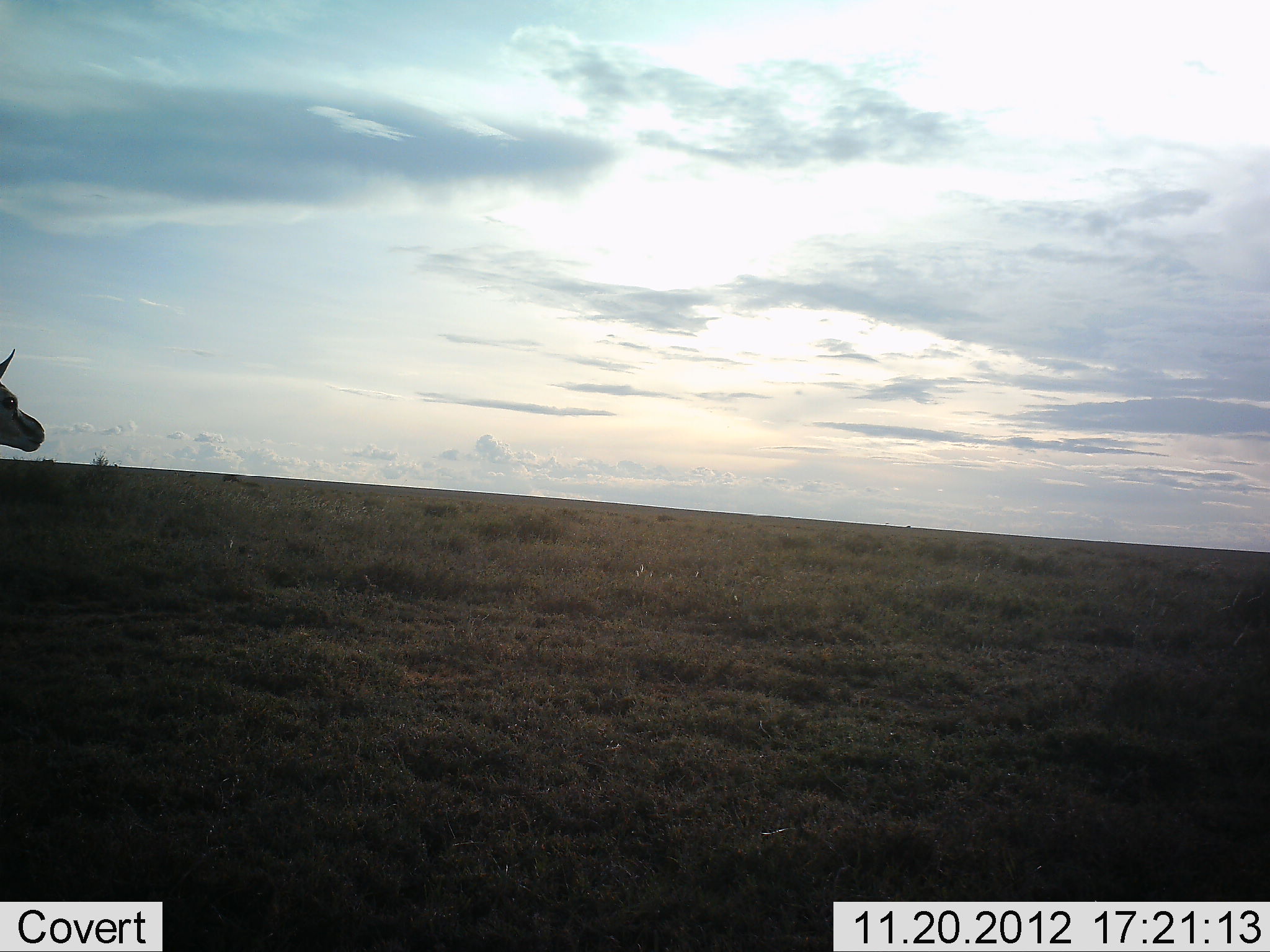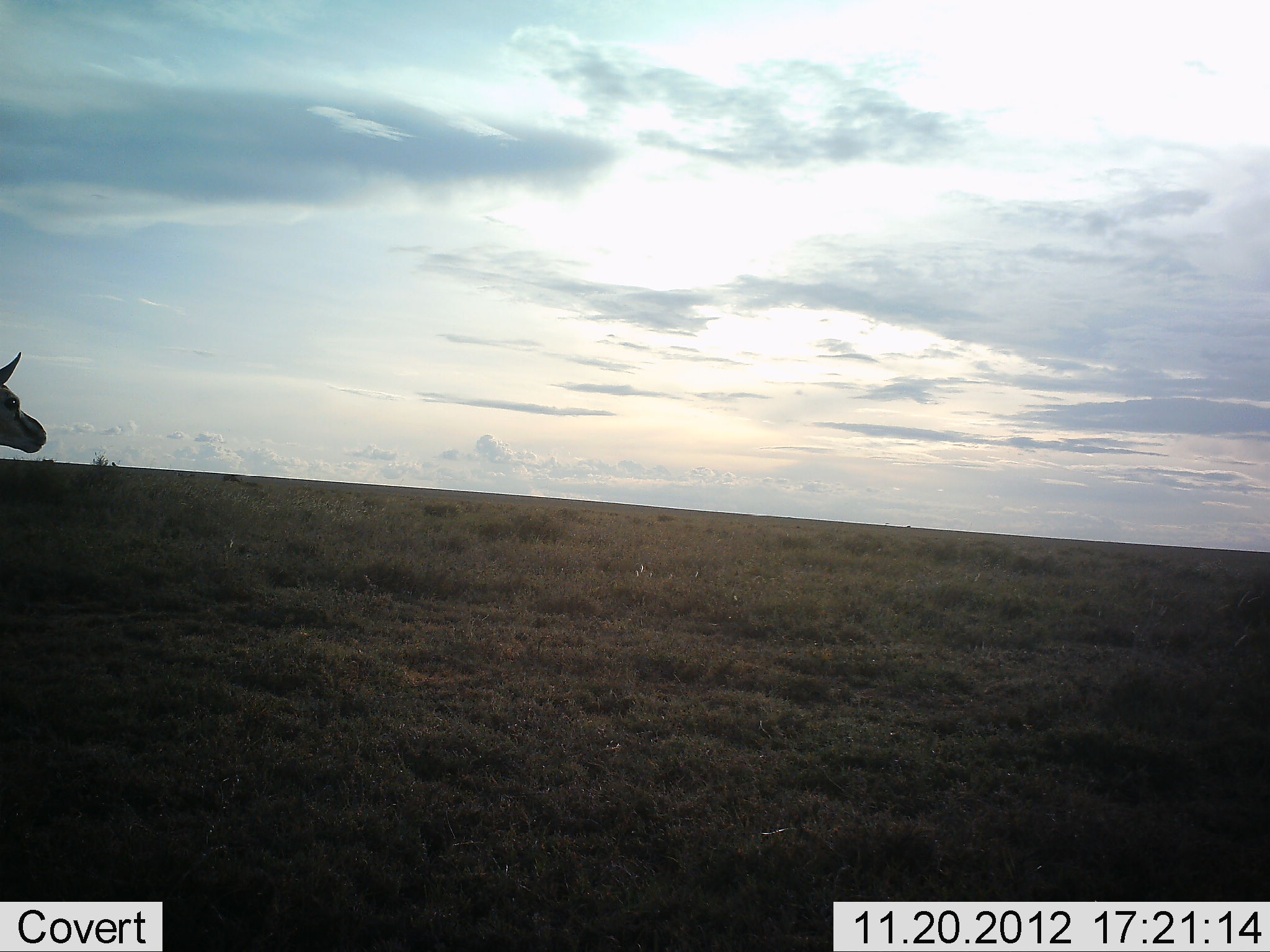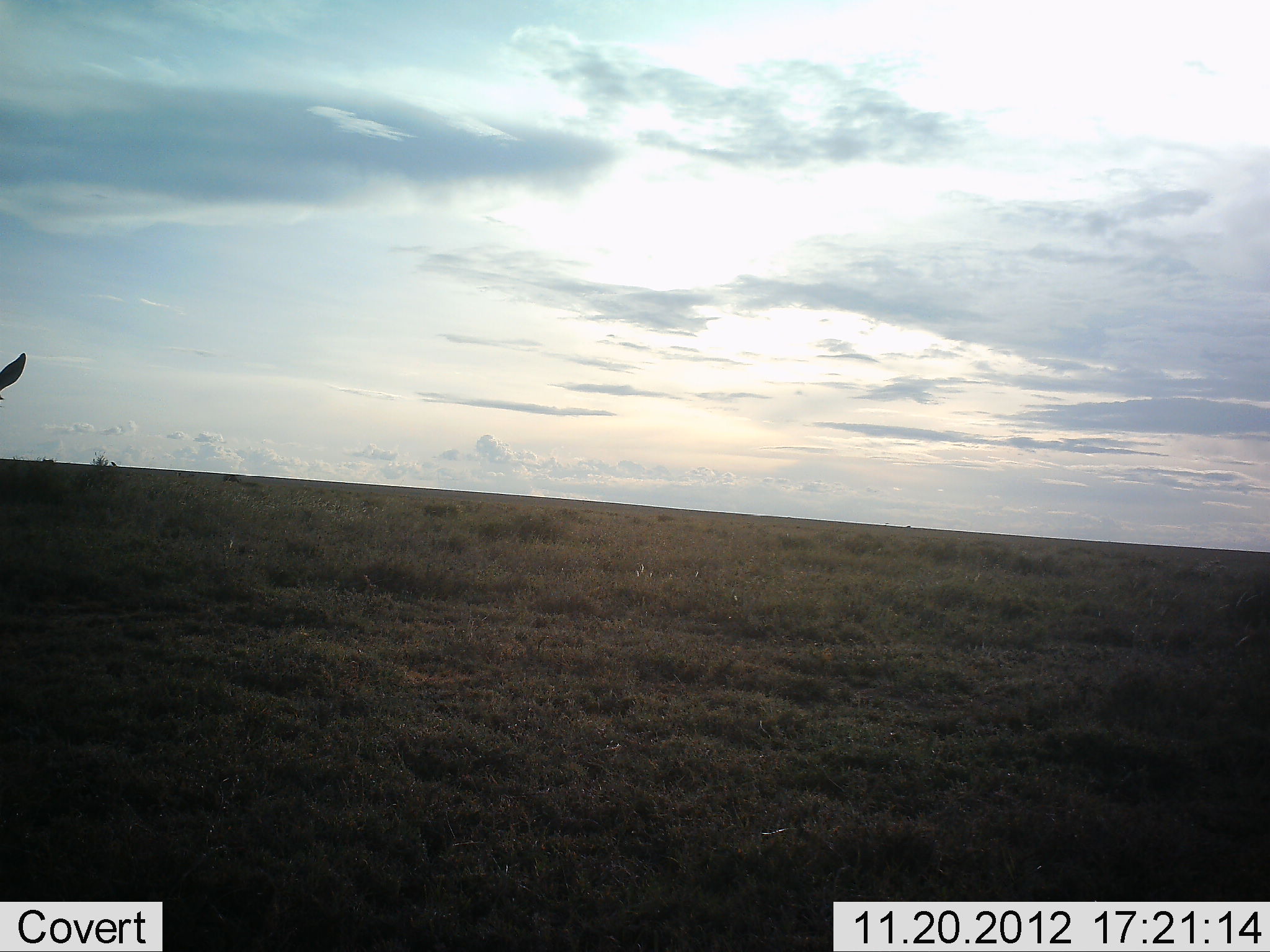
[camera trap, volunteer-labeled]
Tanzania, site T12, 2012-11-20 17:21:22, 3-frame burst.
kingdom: Animalia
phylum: Chordata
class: Mammalia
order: Artiodactyla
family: Bovidae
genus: Eudorcas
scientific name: Eudorcas thomsonii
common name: thomson's gazelle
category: gazellethomsons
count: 1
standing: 100%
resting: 0%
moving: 0%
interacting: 0%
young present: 0%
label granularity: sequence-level